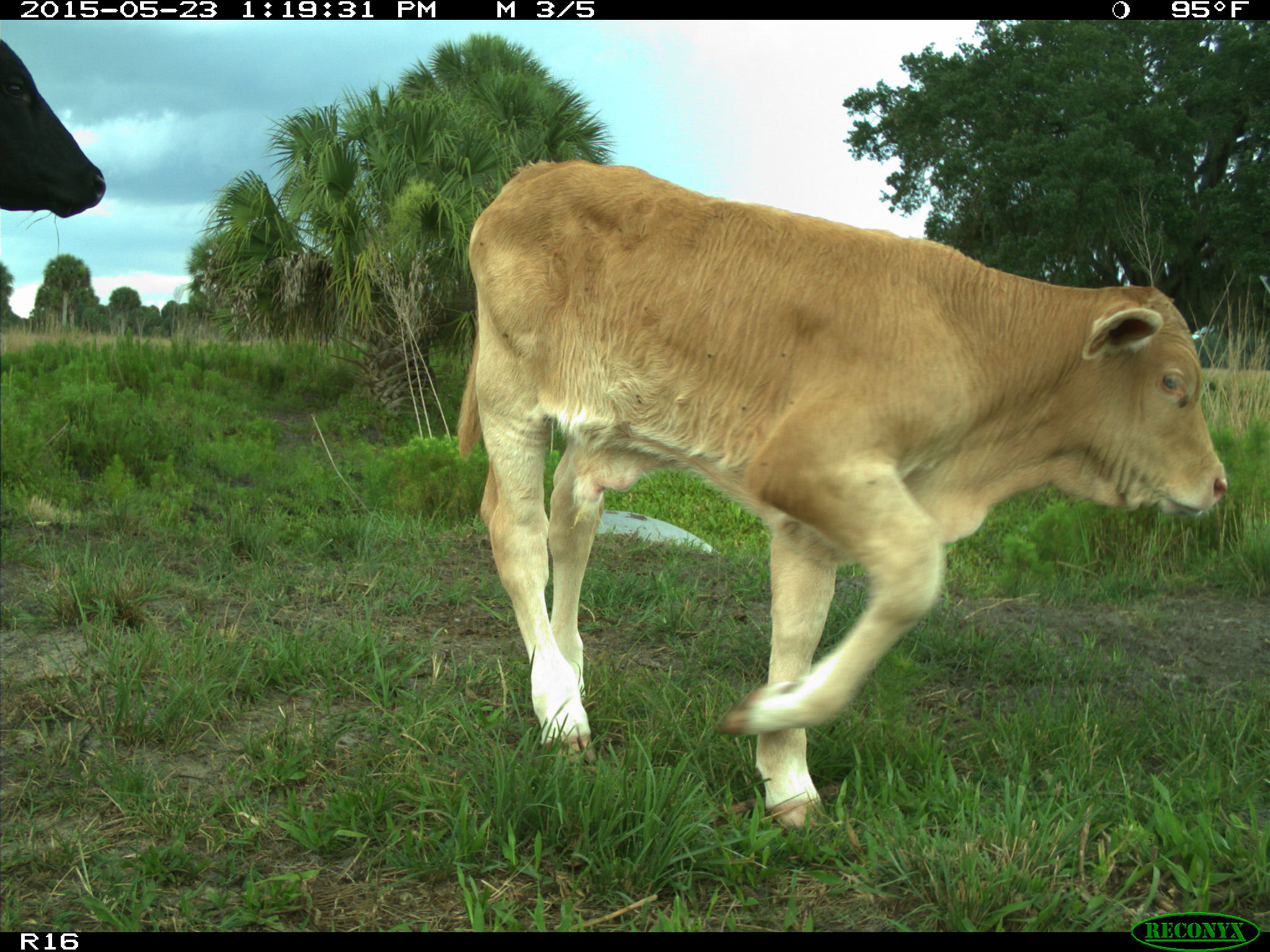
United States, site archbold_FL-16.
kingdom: Animalia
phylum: Chordata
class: Mammalia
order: Artiodactyla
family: Bovidae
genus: Bos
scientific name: Bos taurus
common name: domestic cow